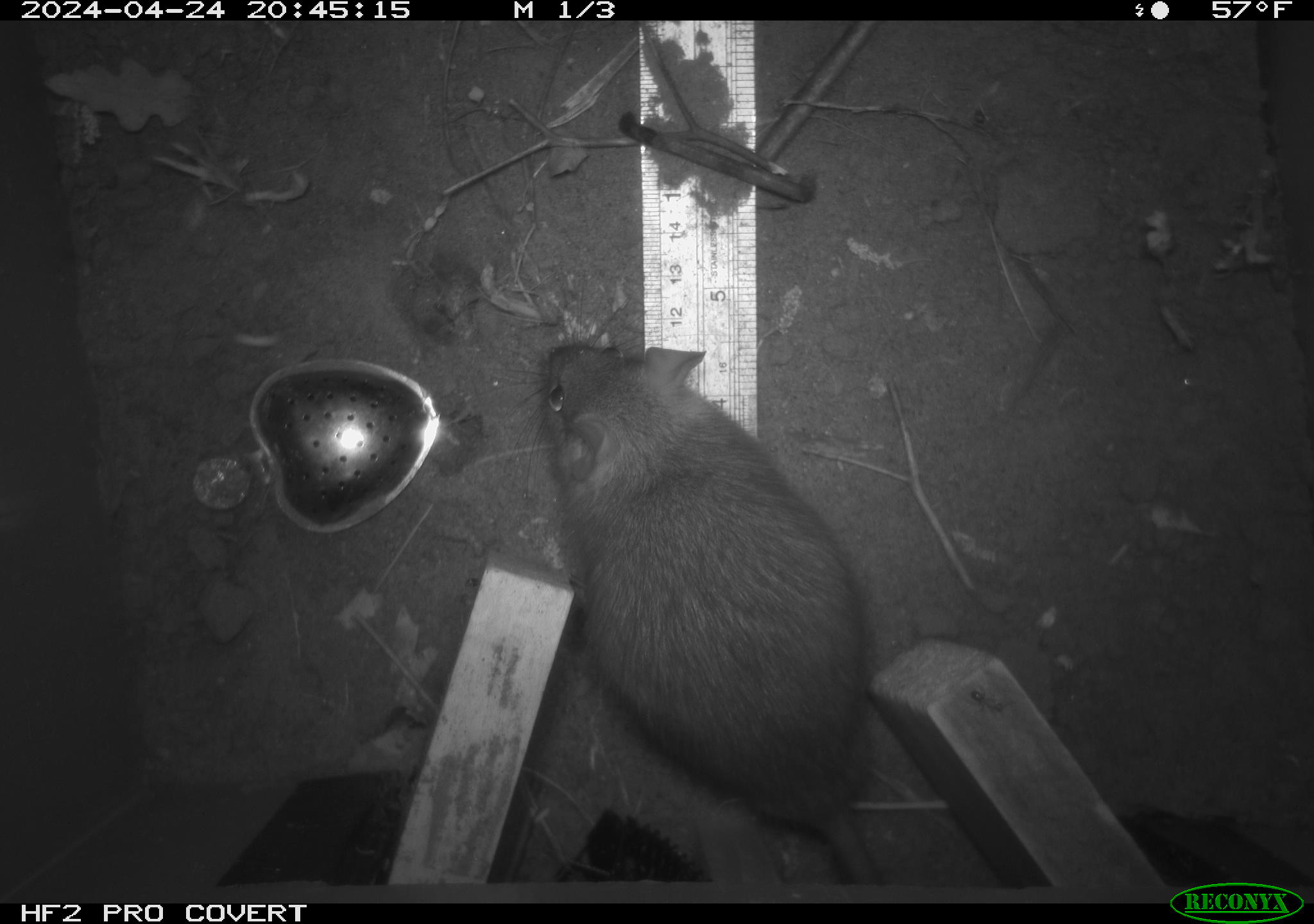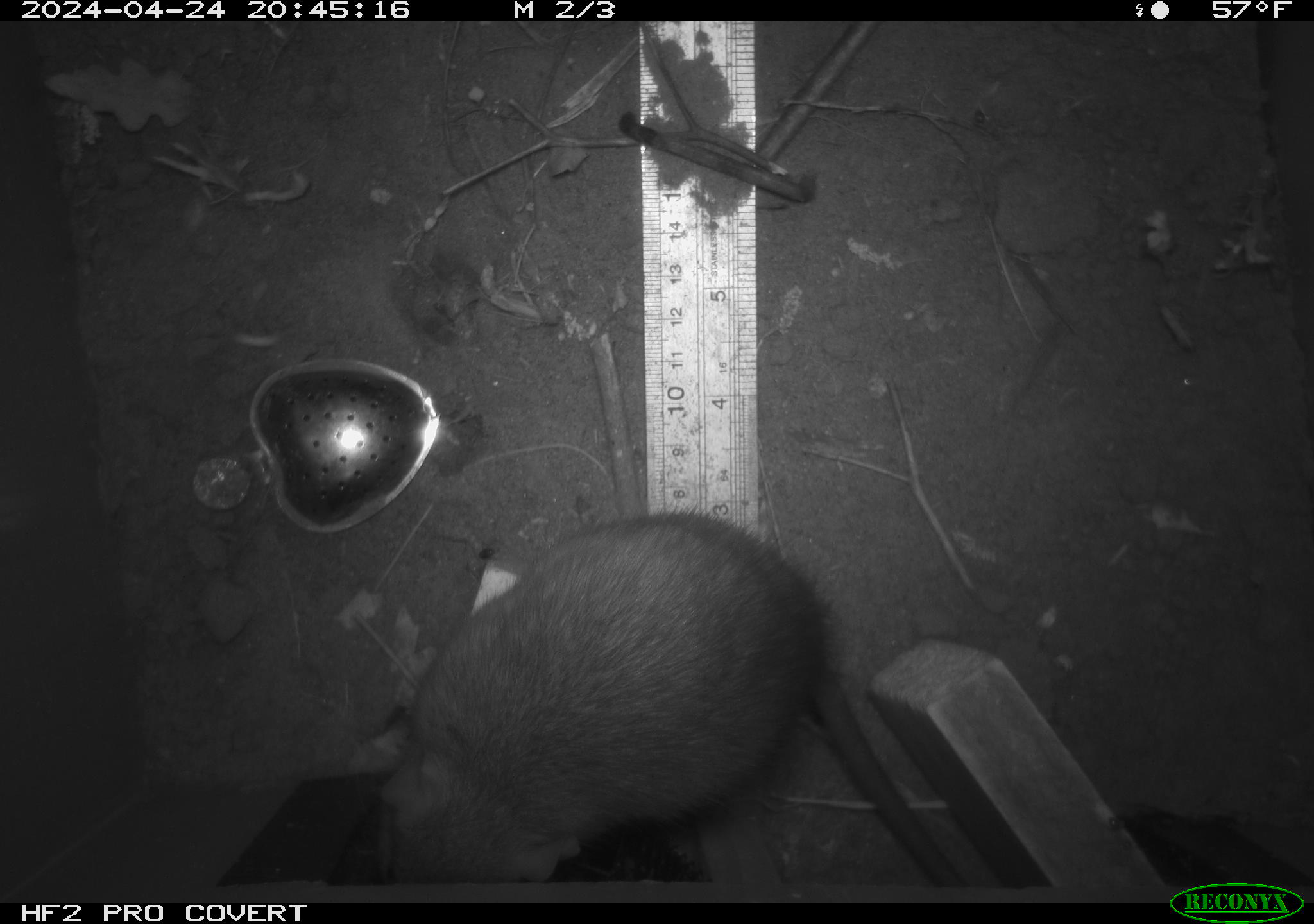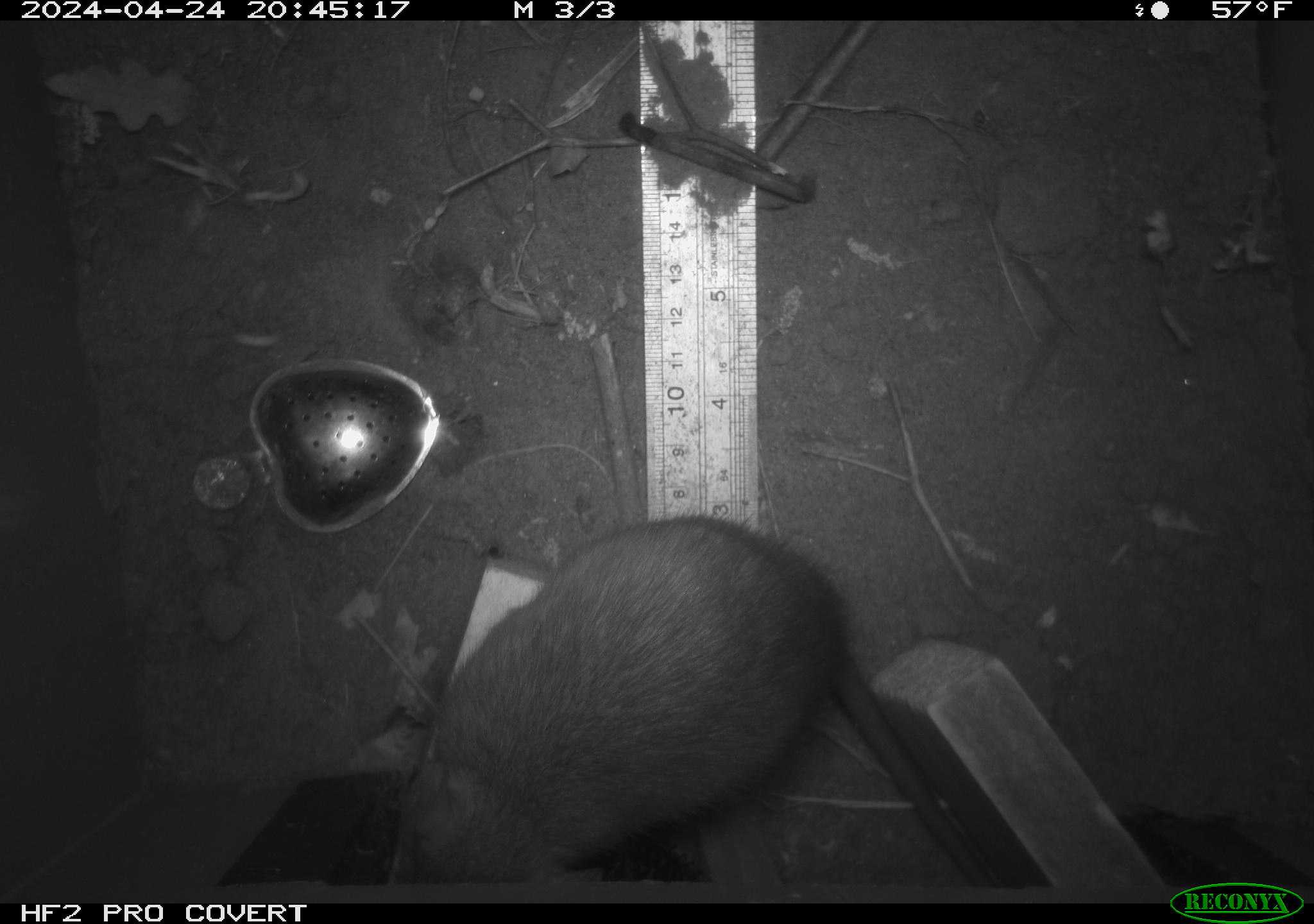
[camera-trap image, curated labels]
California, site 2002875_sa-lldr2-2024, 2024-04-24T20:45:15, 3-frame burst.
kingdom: Animalia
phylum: Chordata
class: Mammalia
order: Rodentia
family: Muridae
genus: Rattus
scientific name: Rattus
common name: rat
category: rattus species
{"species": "rattus species (rat) (Rattus)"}